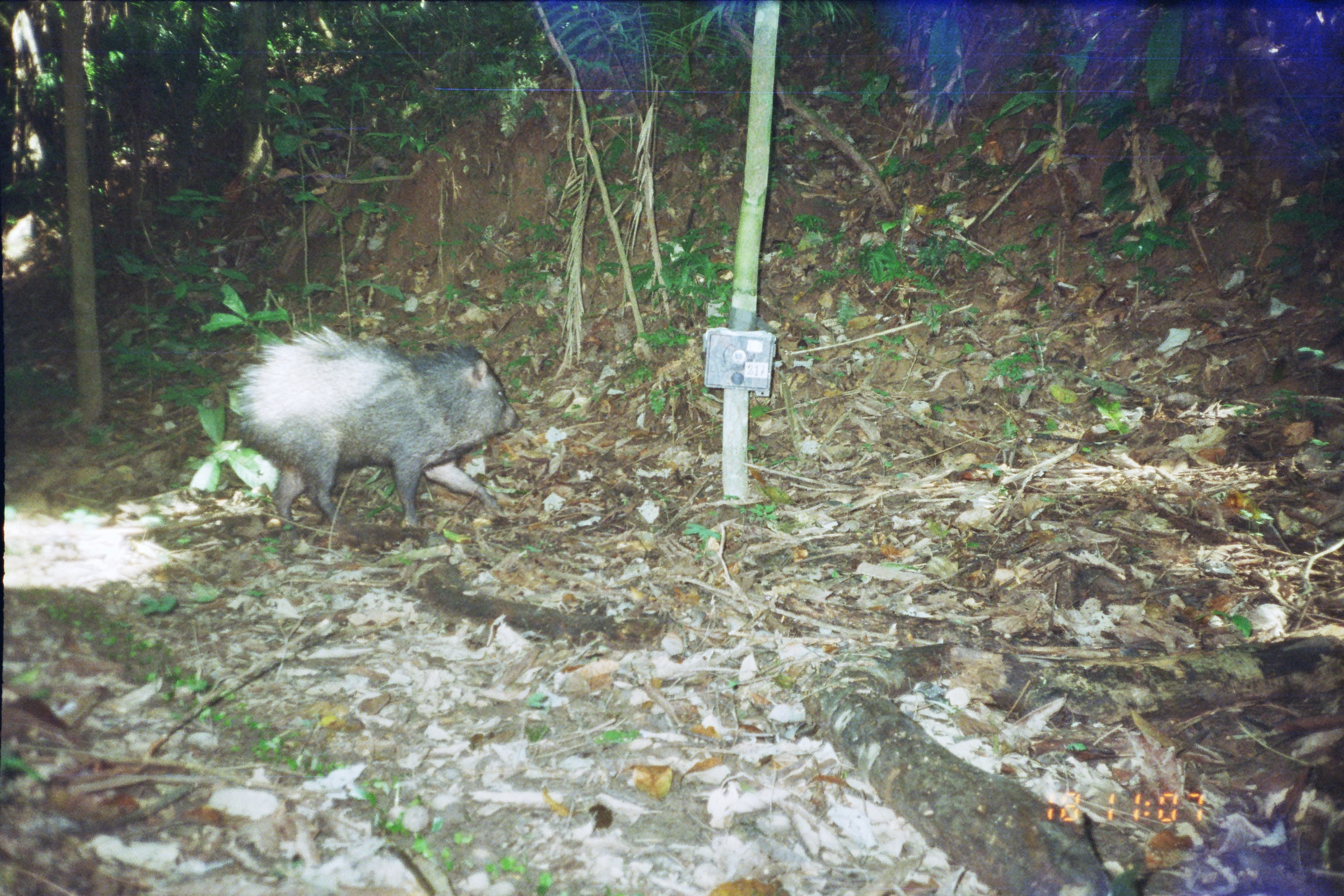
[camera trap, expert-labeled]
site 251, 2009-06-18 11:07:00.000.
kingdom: Animalia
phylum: Chordata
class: Mammalia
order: Artiodactyla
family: Tayassuidae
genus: Pecari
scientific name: Pecari tajacu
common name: collared peccary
Pecari tajacu (collared peccary).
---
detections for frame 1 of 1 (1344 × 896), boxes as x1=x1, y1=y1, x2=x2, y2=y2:
pecari tajacu: x1=229, y1=325, x2=524, y2=535